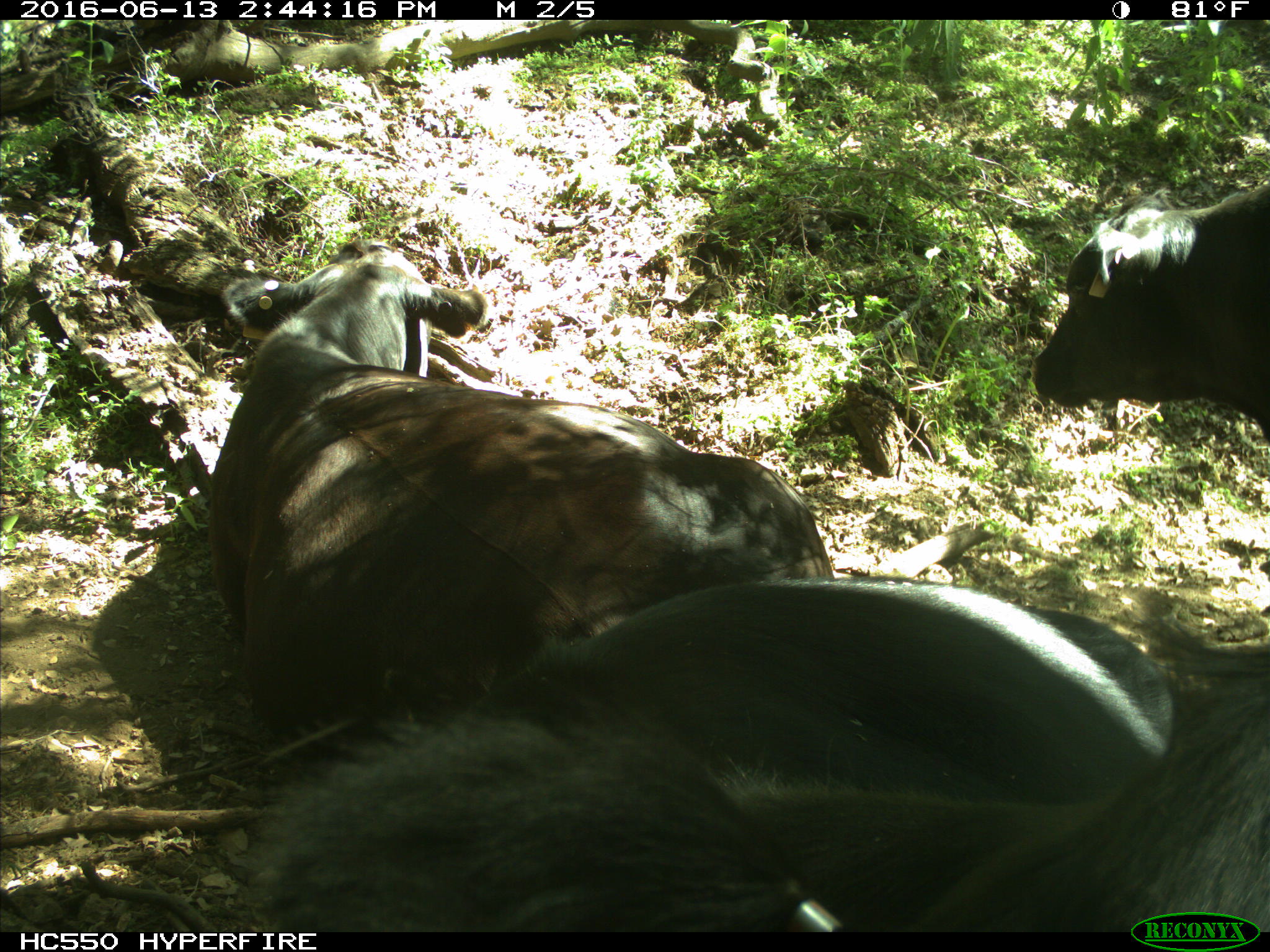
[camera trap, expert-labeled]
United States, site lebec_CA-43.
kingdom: Animalia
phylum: Chordata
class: Mammalia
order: Artiodactyla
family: Bovidae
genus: Bos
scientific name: Bos taurus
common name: domestic cow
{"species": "Bos taurus (domestic cow)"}